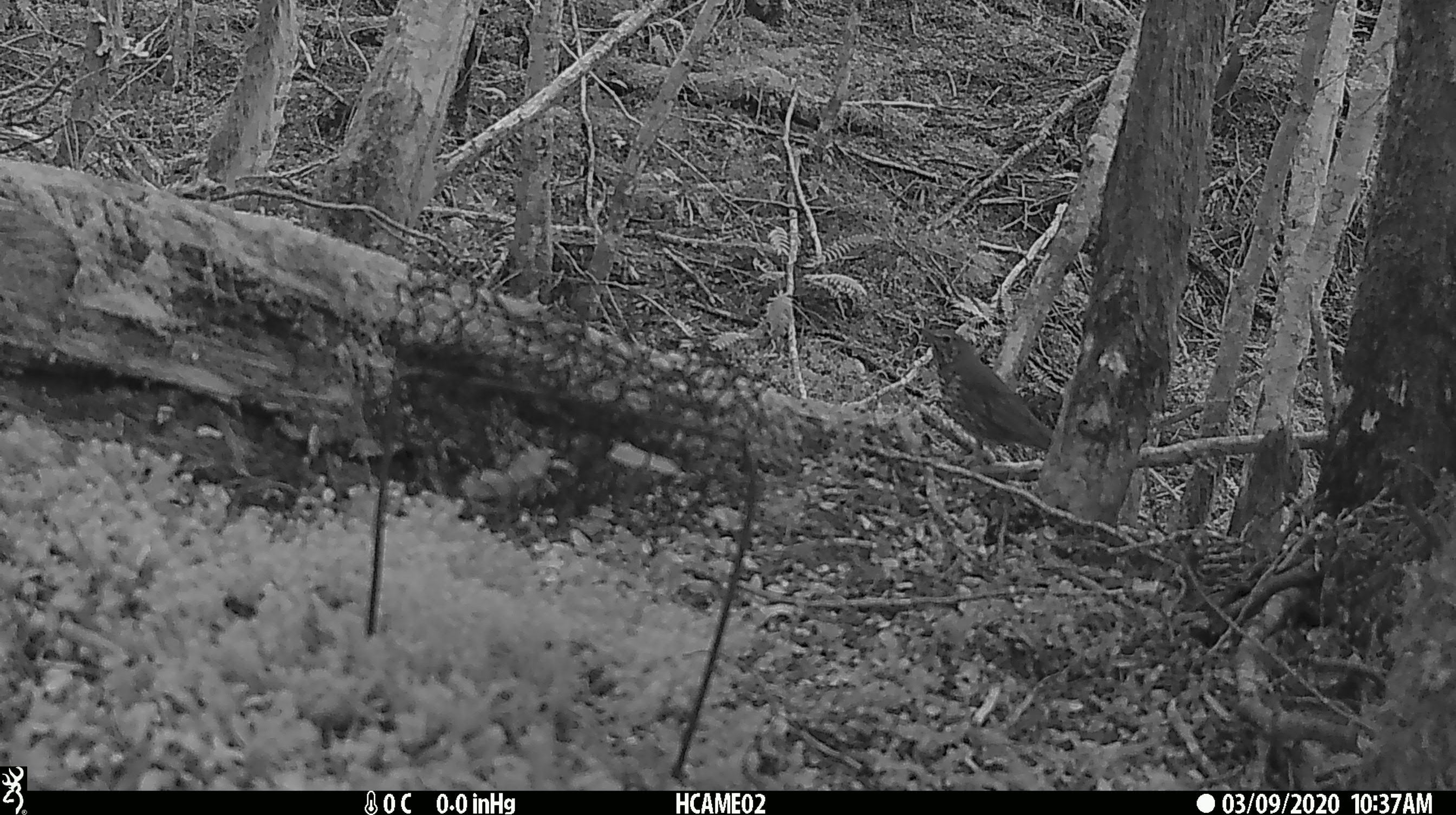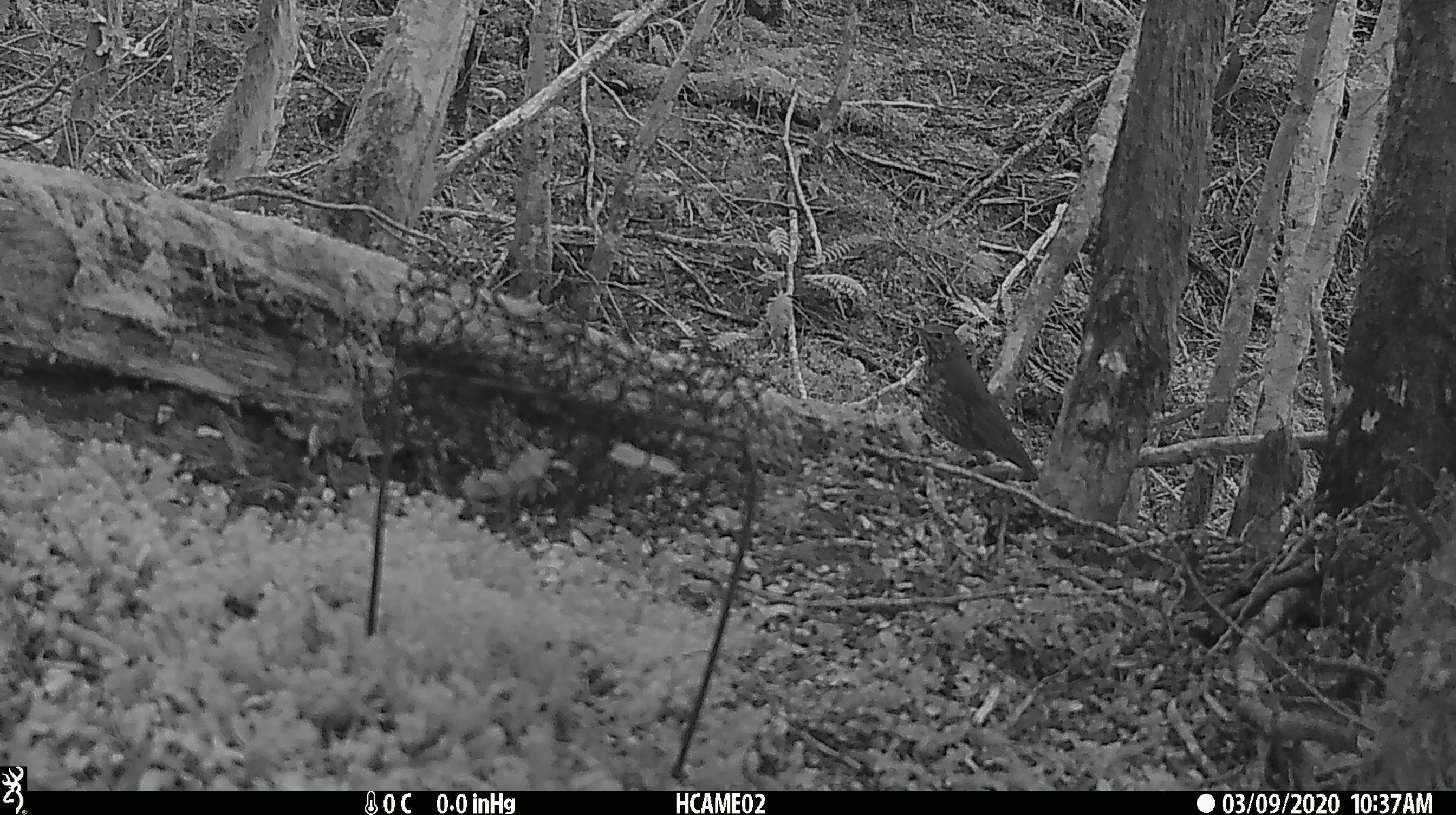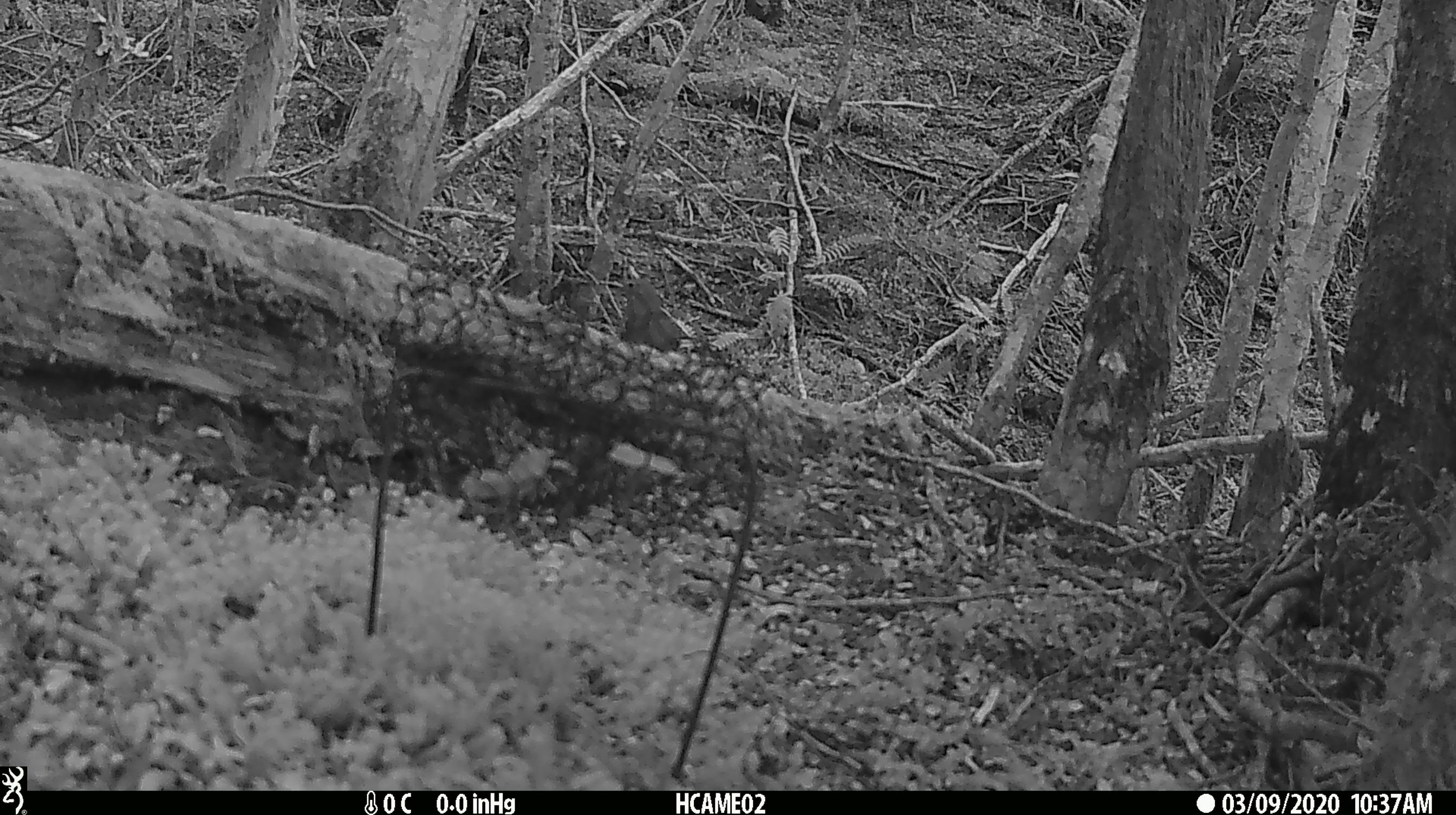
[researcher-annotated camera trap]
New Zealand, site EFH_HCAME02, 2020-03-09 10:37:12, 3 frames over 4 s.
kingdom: Animalia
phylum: Chordata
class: Aves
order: Passeriformes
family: Turdidae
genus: Turdus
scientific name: Turdus philomelos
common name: song thrush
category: thrush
Thrush (song thrush) (Turdus philomelos).